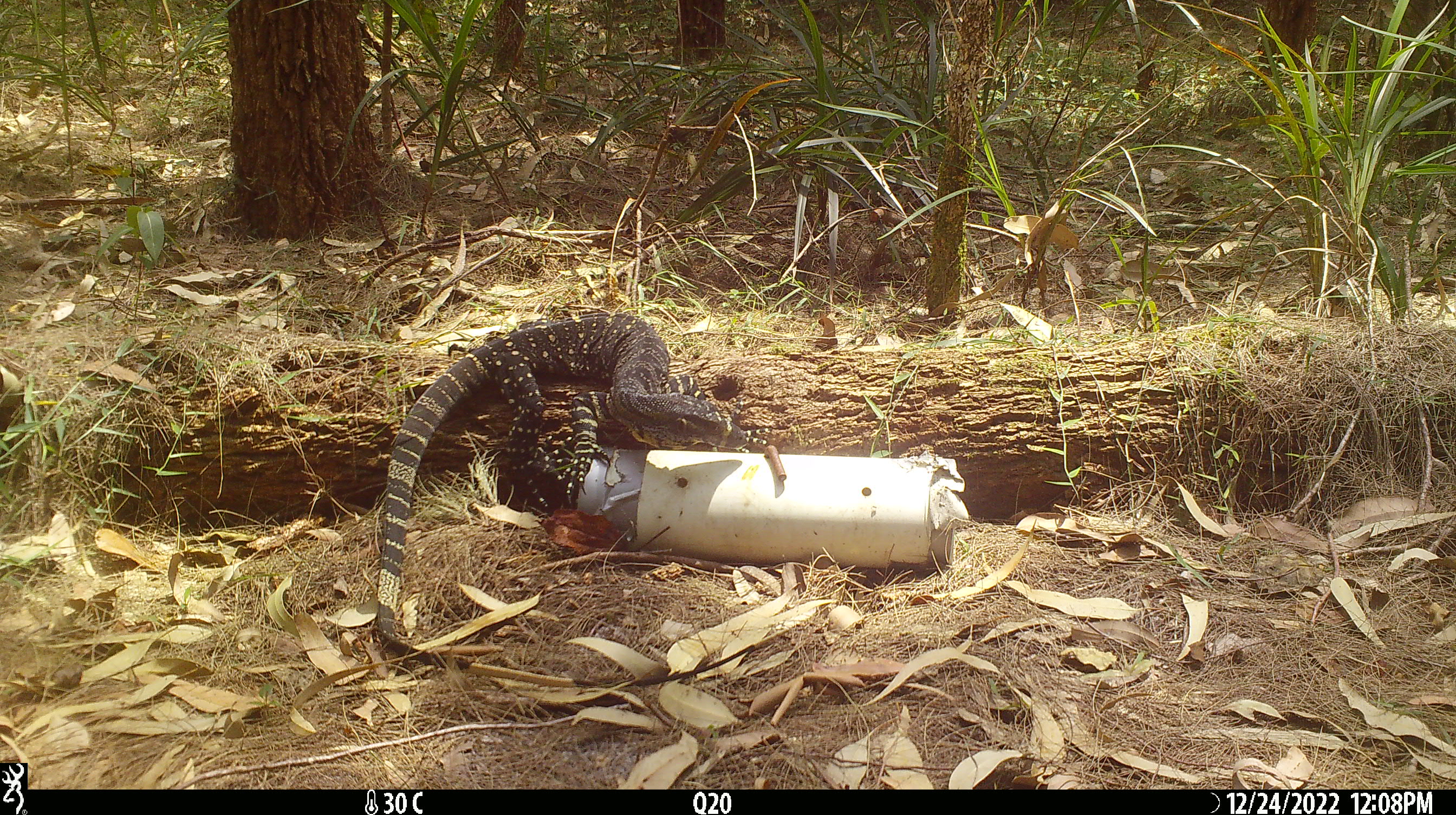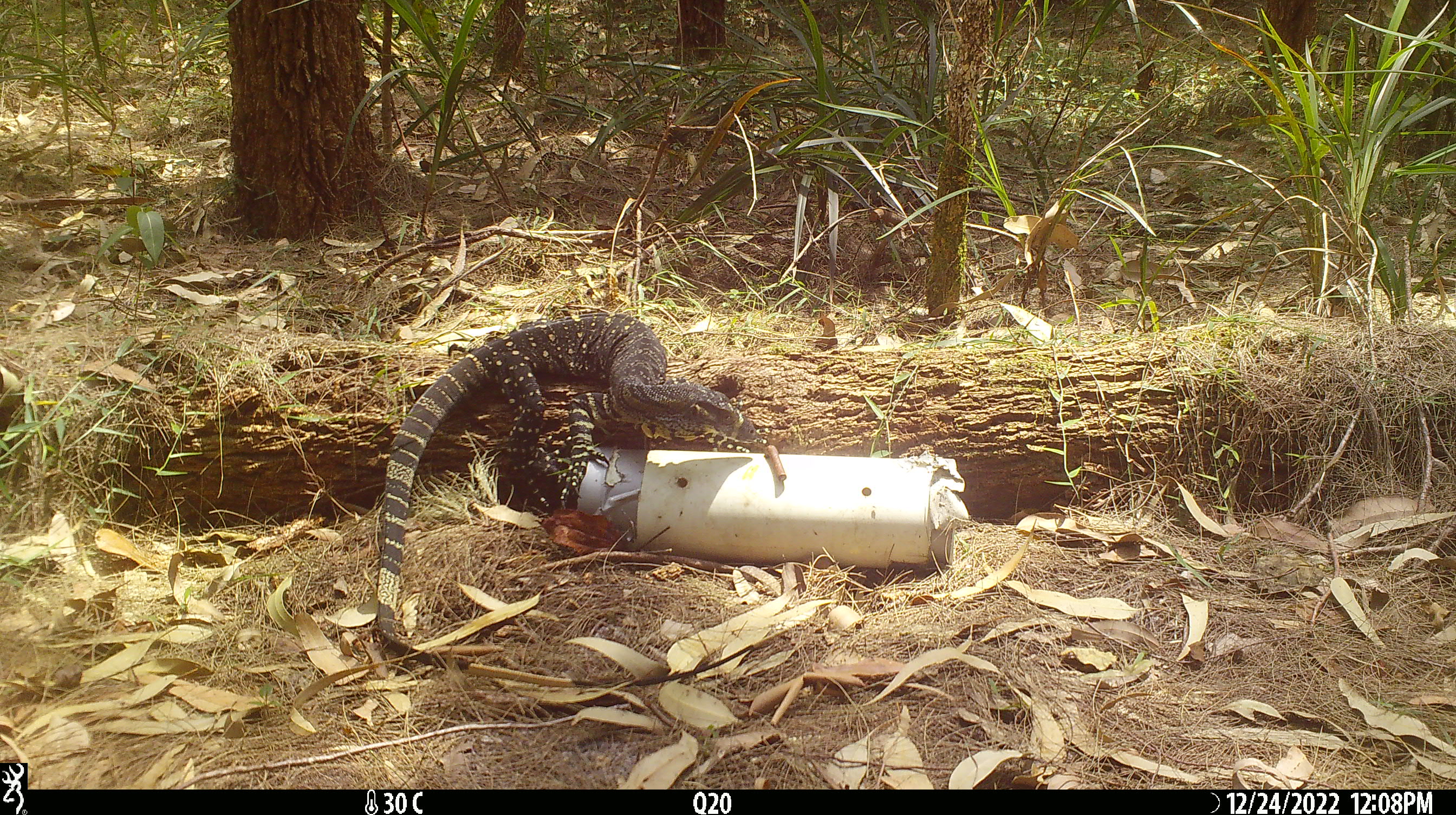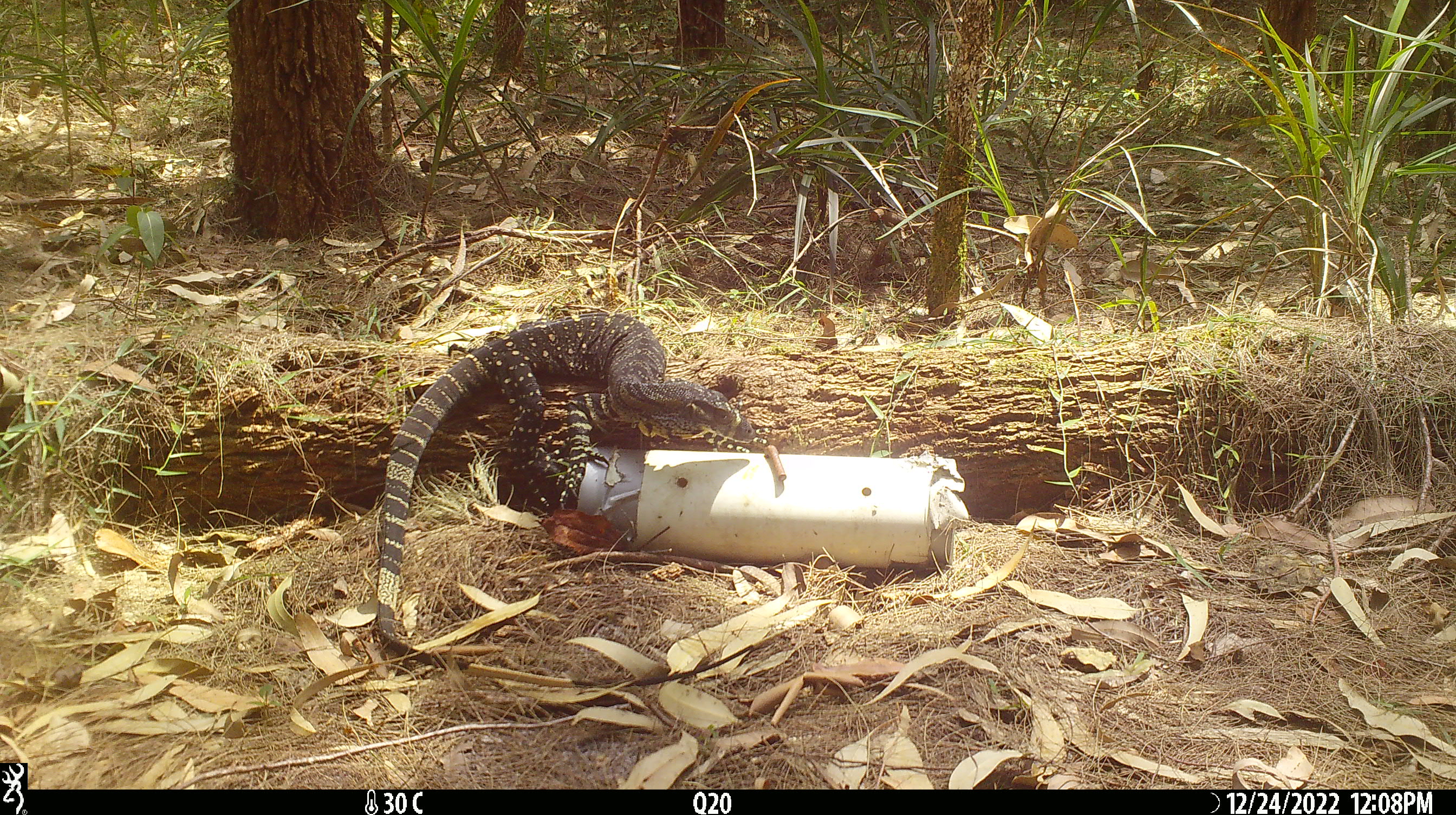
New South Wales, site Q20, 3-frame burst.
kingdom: Animalia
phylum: Chordata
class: Reptilia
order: Squamata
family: Varanidae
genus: Varanus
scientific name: Varanus varius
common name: lace monitor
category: goanna